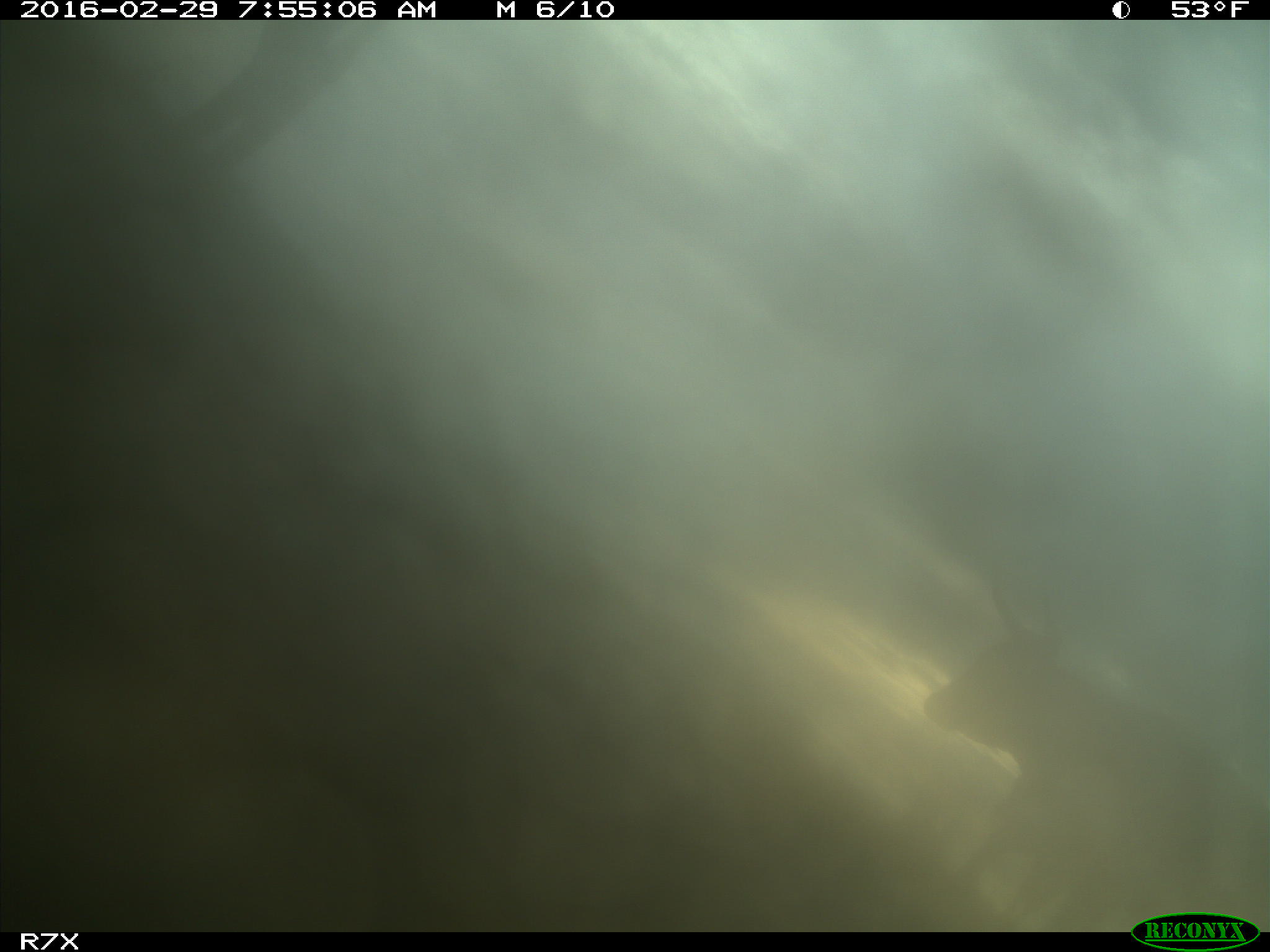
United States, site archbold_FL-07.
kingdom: Animalia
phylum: Chordata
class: Mammalia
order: Artiodactyla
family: Bovidae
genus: Bos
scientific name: Bos taurus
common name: domestic cow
Bos taurus (domestic cow).